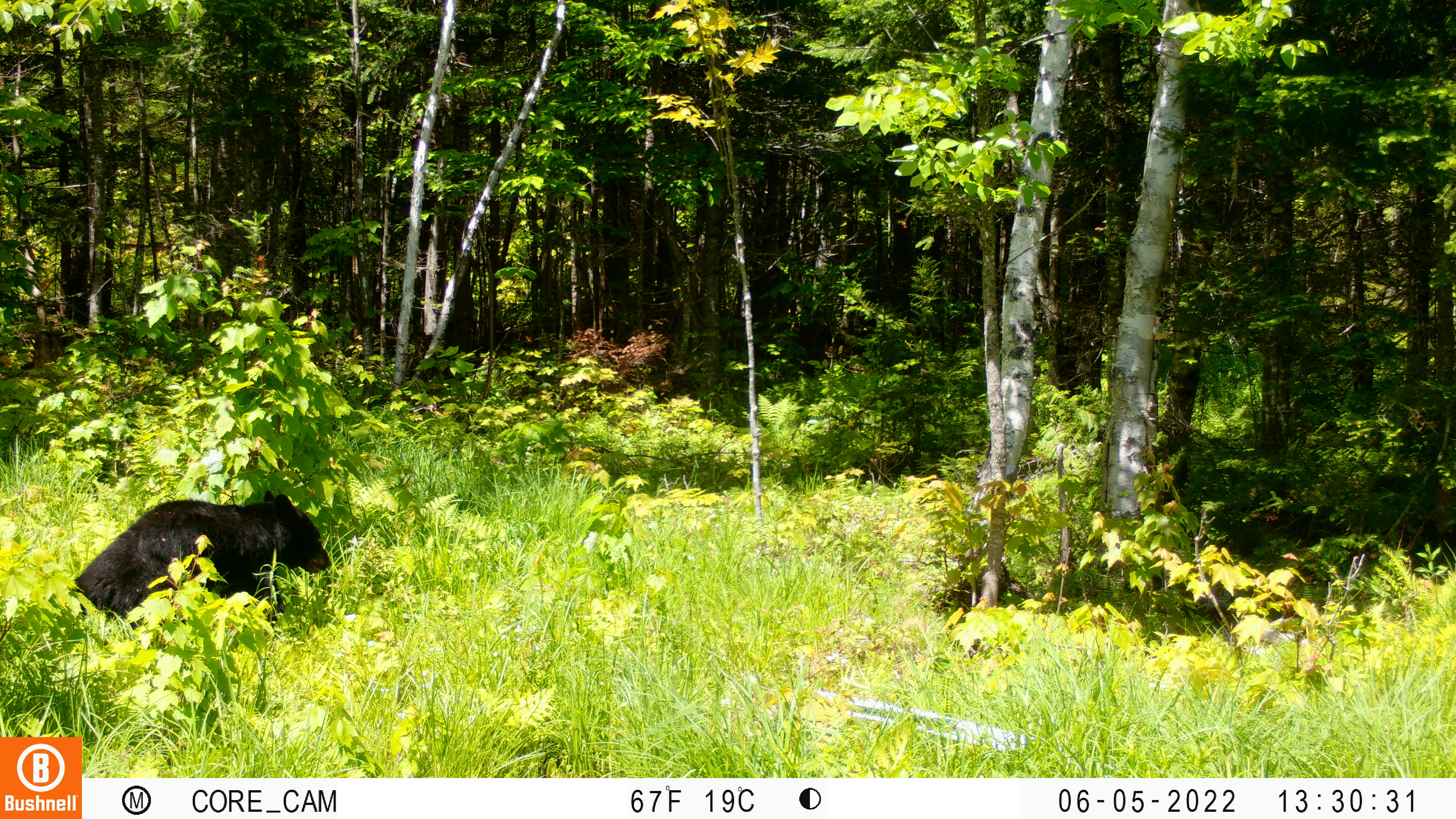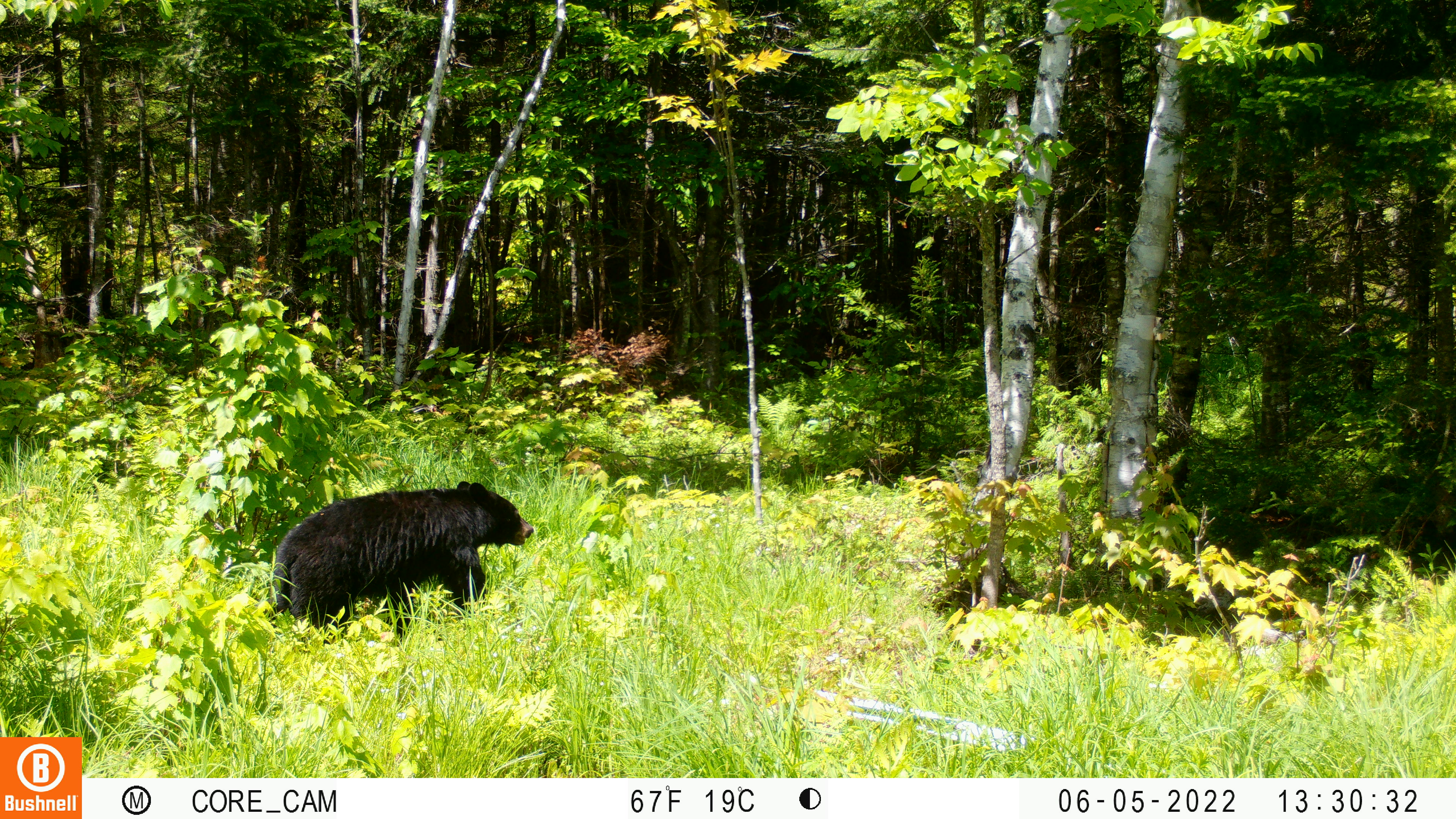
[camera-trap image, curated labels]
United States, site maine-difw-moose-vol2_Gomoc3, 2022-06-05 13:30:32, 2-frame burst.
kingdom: Animalia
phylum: Chordata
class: Mammalia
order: Carnivora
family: Ursidae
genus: Ursus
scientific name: Ursus americanus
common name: black bear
Black bear (Ursus americanus).